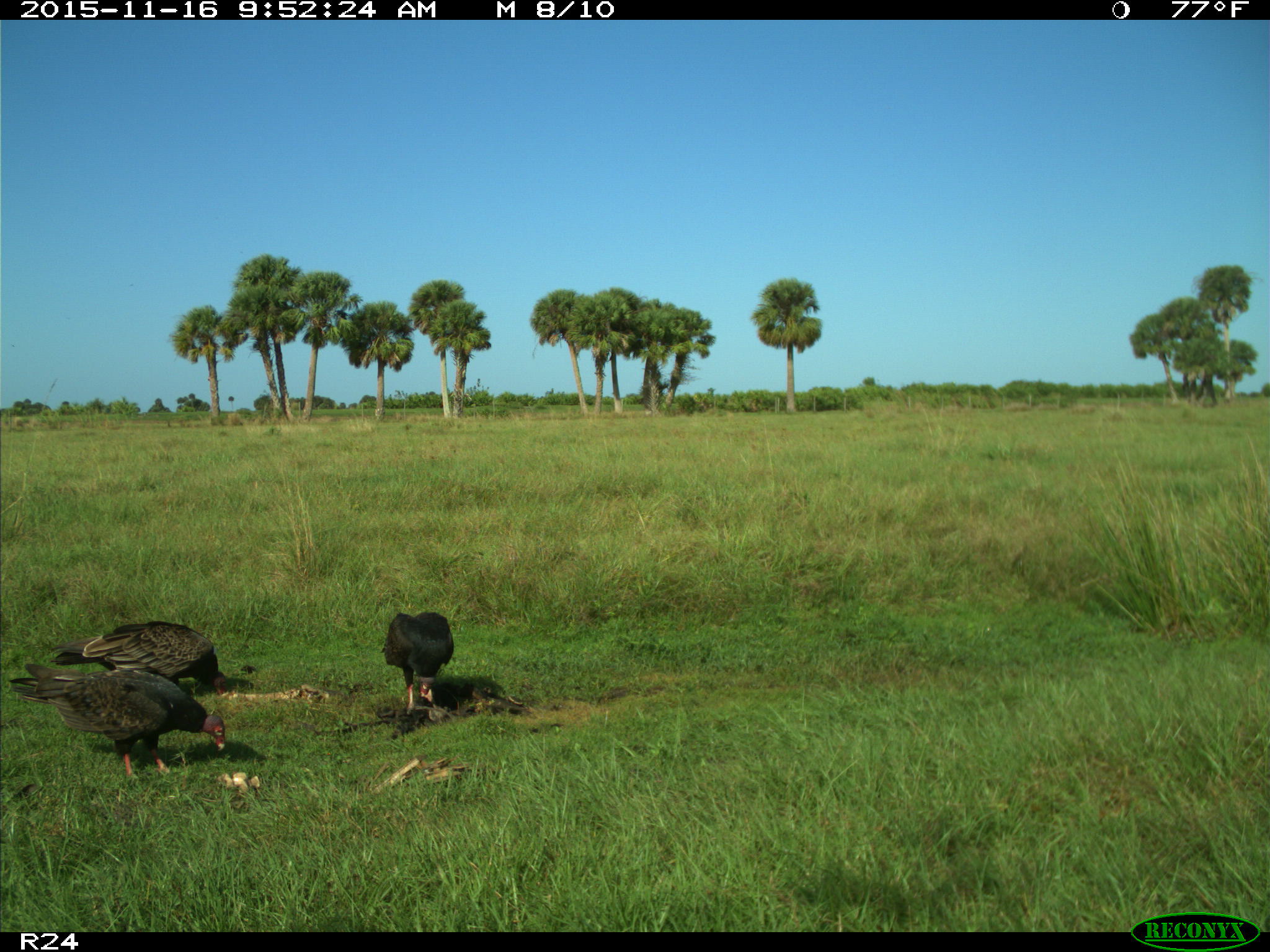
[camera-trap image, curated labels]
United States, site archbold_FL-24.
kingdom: Animalia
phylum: Chordata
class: Aves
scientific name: Aves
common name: birds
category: unidentified bird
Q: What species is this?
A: Unidentified bird (birds) (Aves).